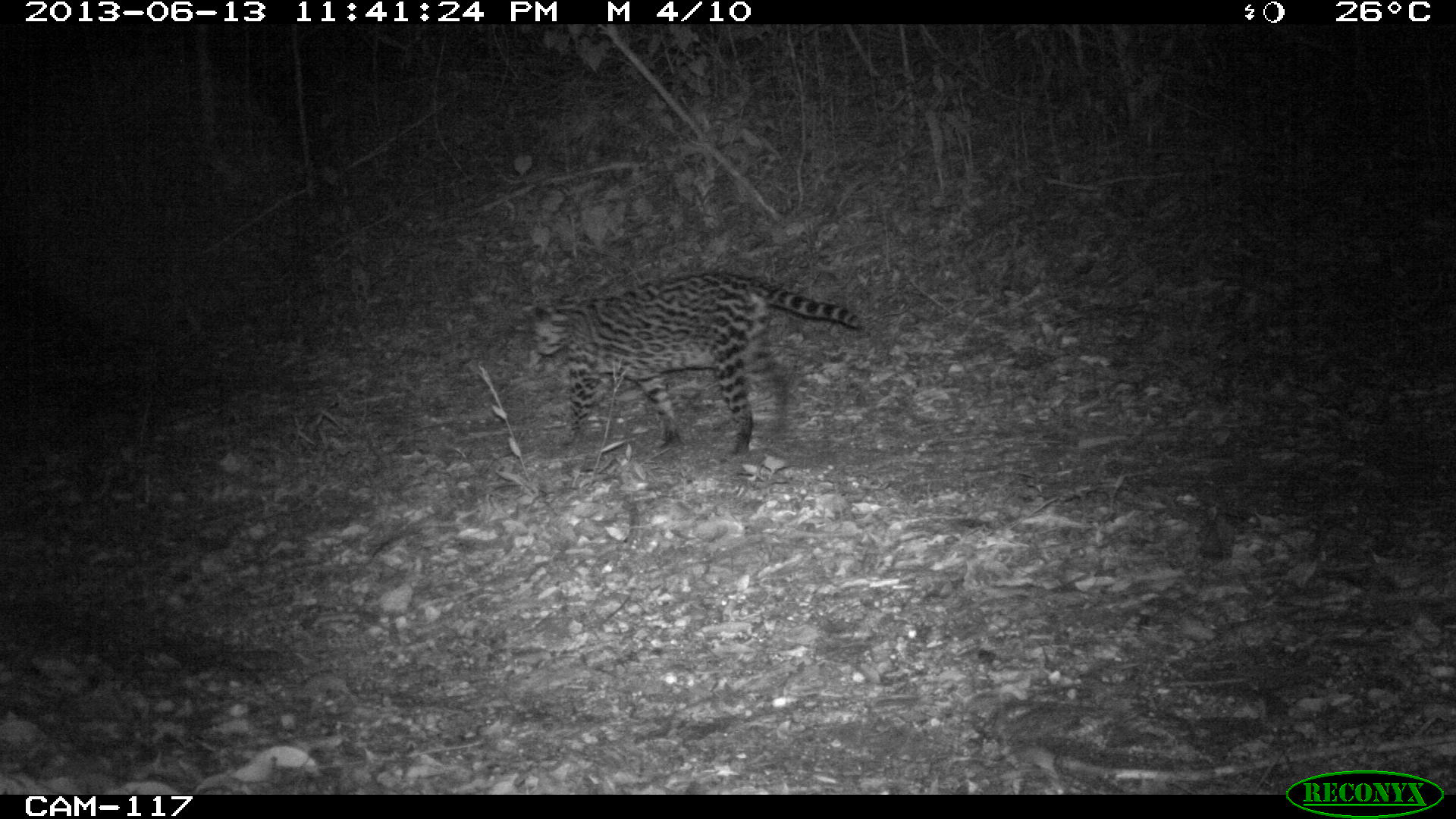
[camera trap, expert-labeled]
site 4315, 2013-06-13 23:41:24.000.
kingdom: Animalia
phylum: Chordata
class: Mammalia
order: Carnivora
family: Felidae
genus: Leopardus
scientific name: Leopardus pardalis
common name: ocelot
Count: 1.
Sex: female.